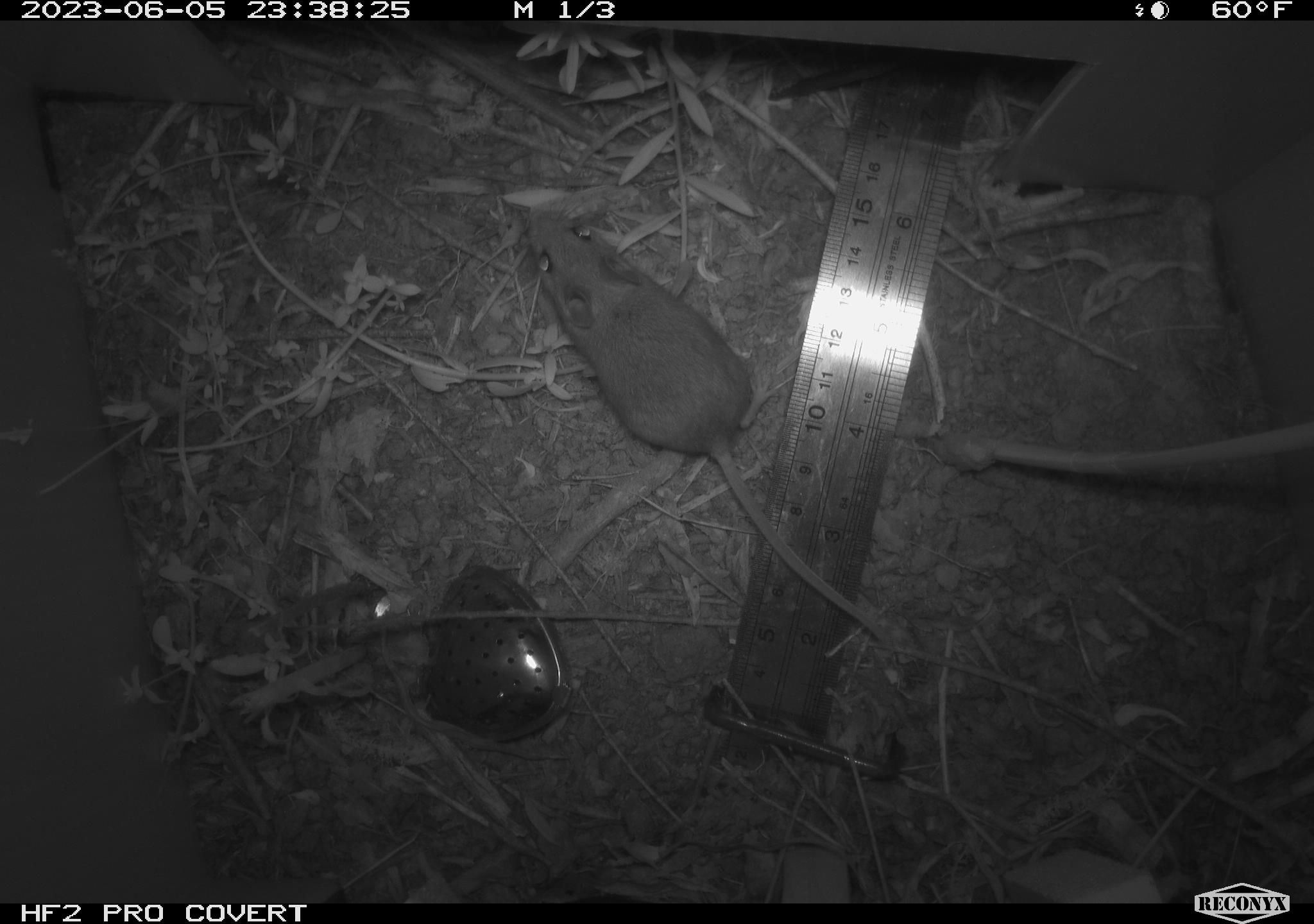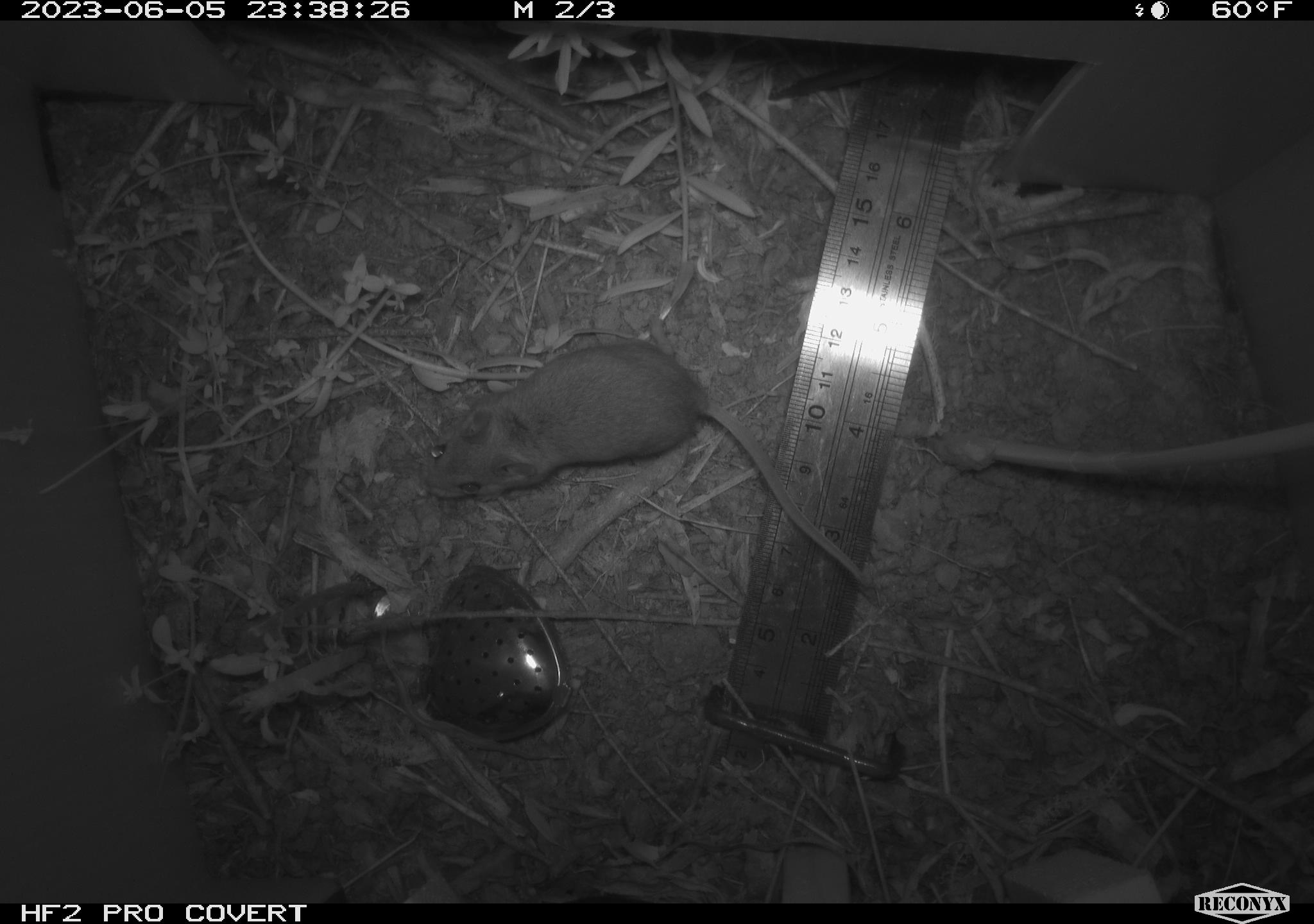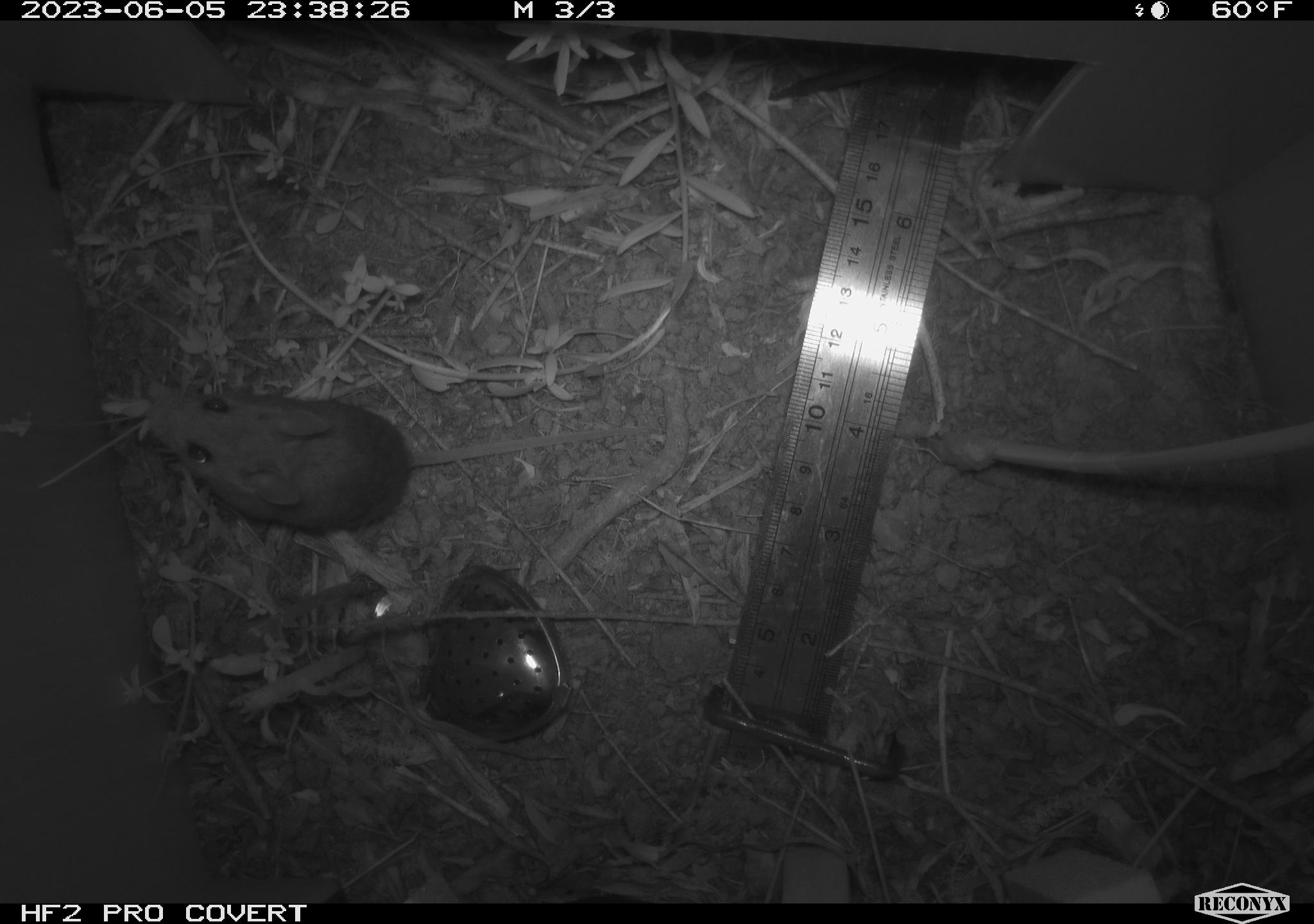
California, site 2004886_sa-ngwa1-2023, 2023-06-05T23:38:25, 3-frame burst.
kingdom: Animalia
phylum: Chordata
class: Mammalia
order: Rodentia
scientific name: Rodentia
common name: mouse species